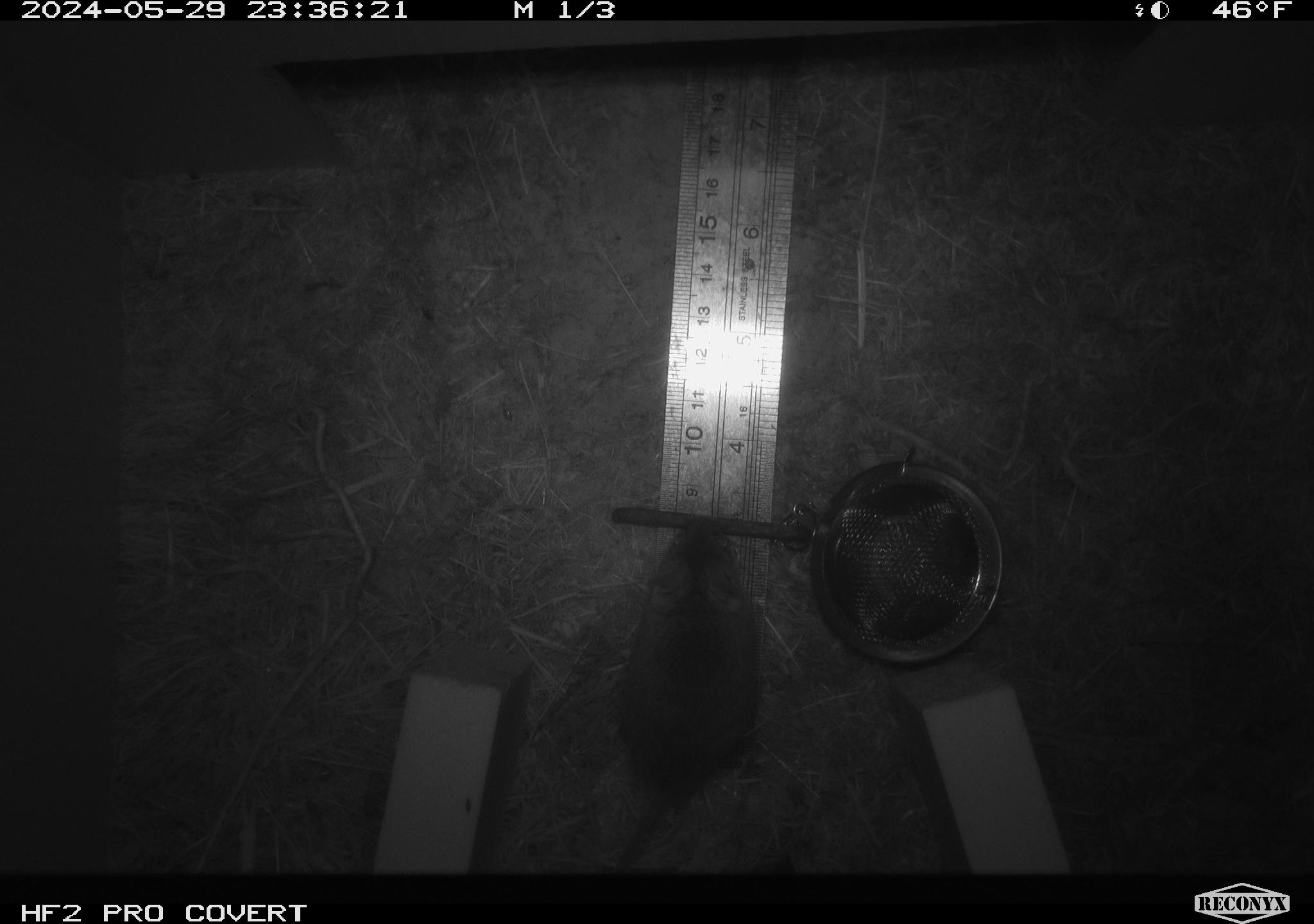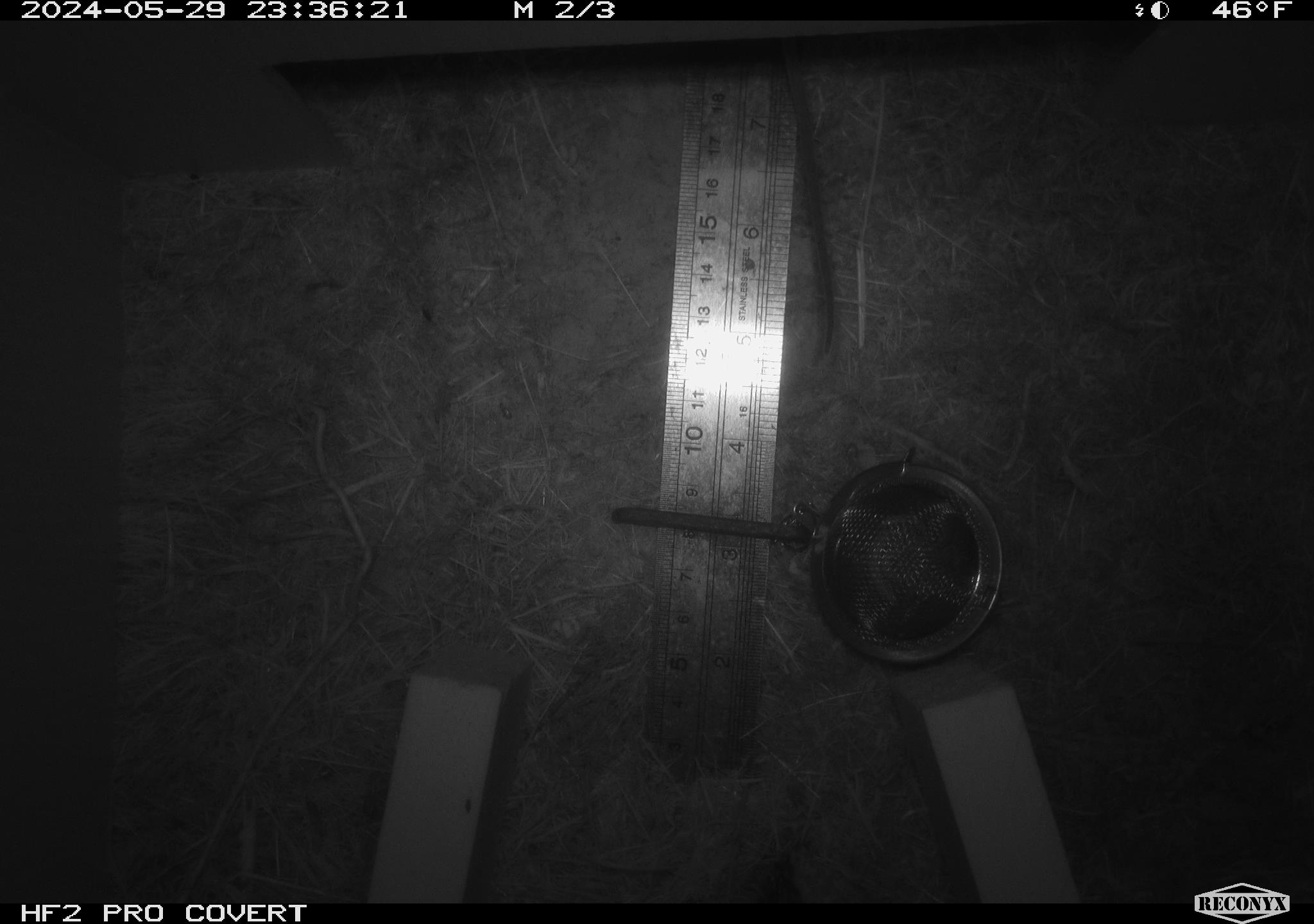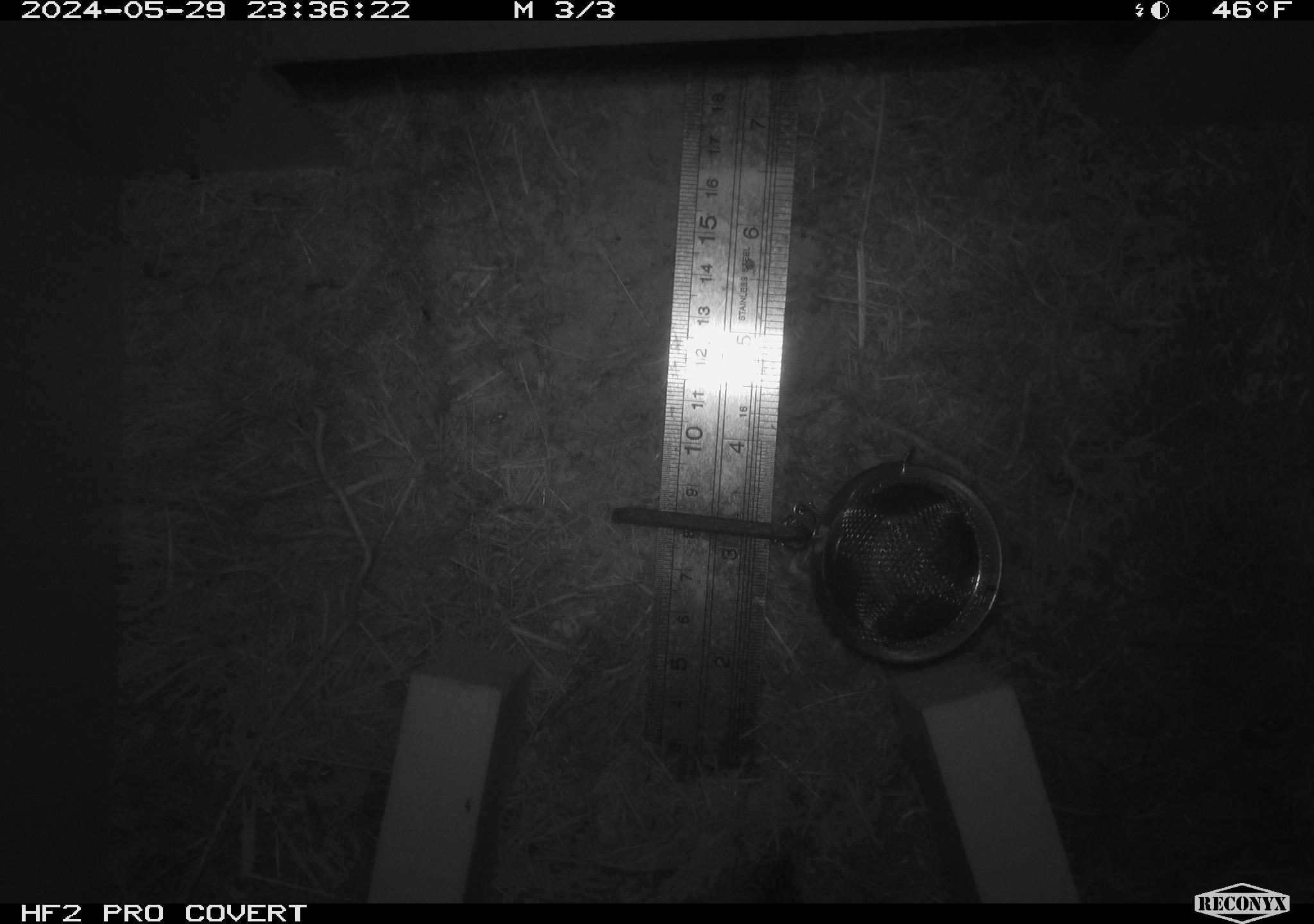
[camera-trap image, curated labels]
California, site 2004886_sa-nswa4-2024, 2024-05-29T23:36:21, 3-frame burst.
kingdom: Animalia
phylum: Chordata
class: Mammalia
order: Rodentia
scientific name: Rodentia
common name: rodent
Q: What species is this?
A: Rodent (Rodentia).